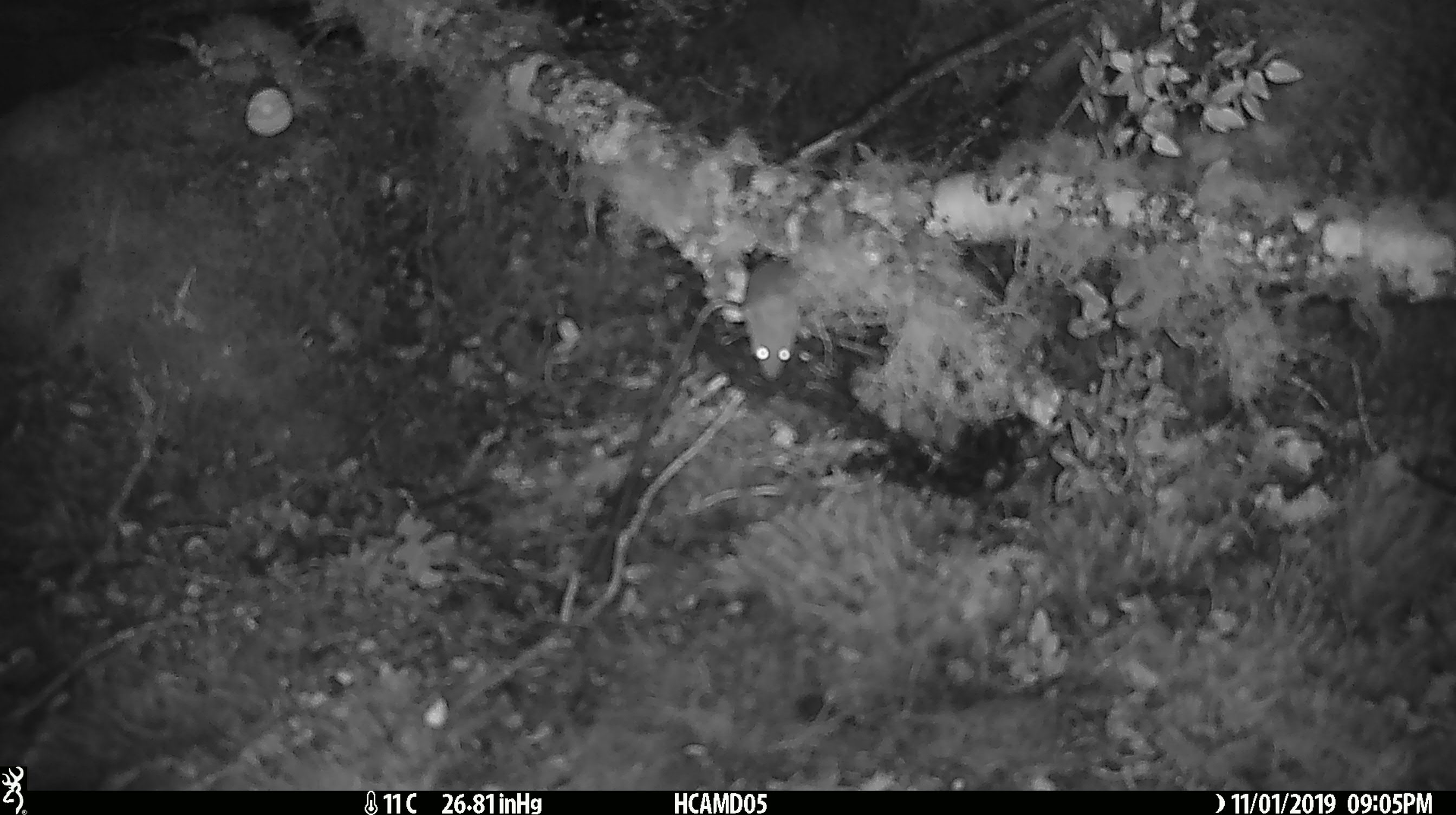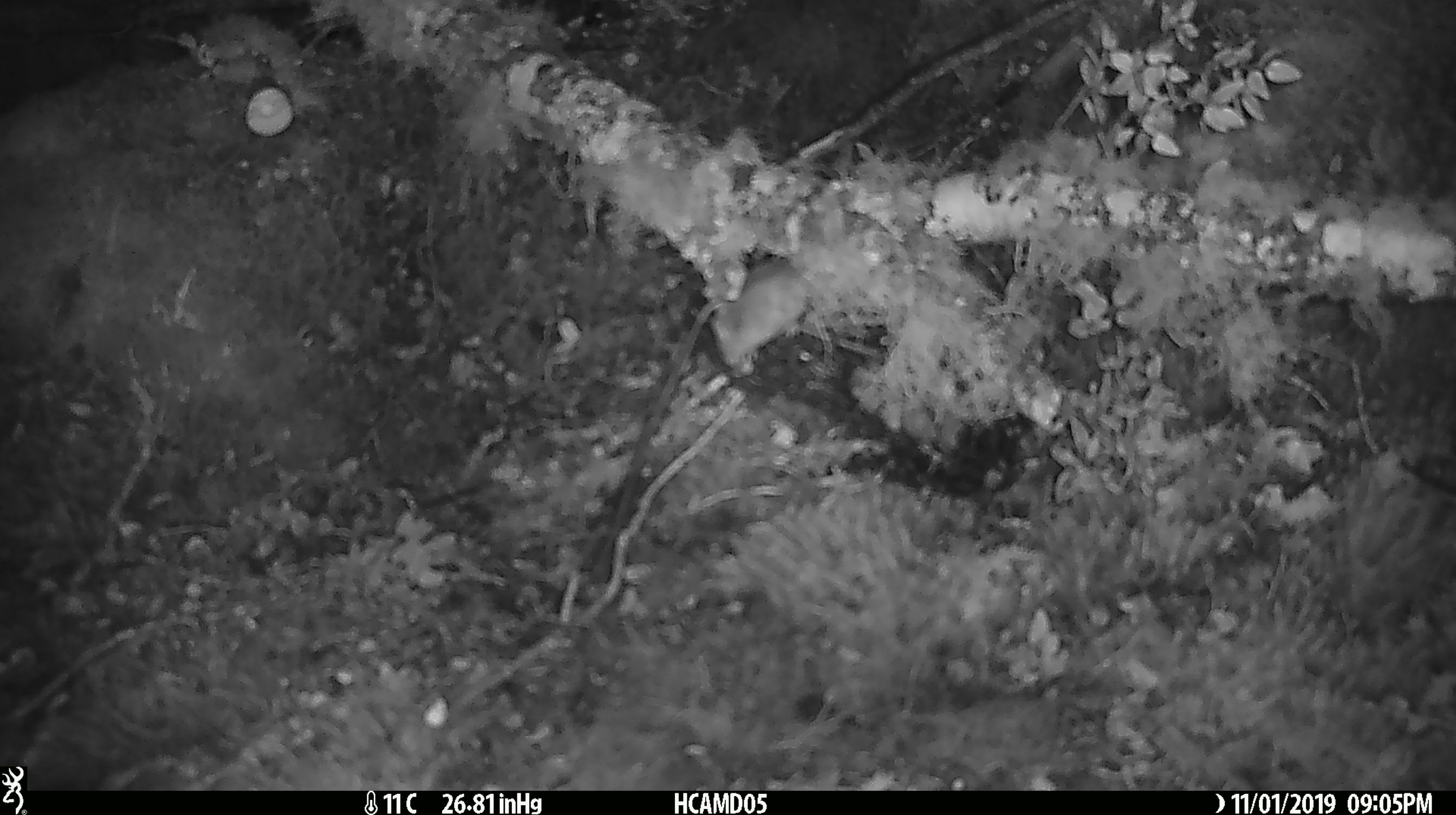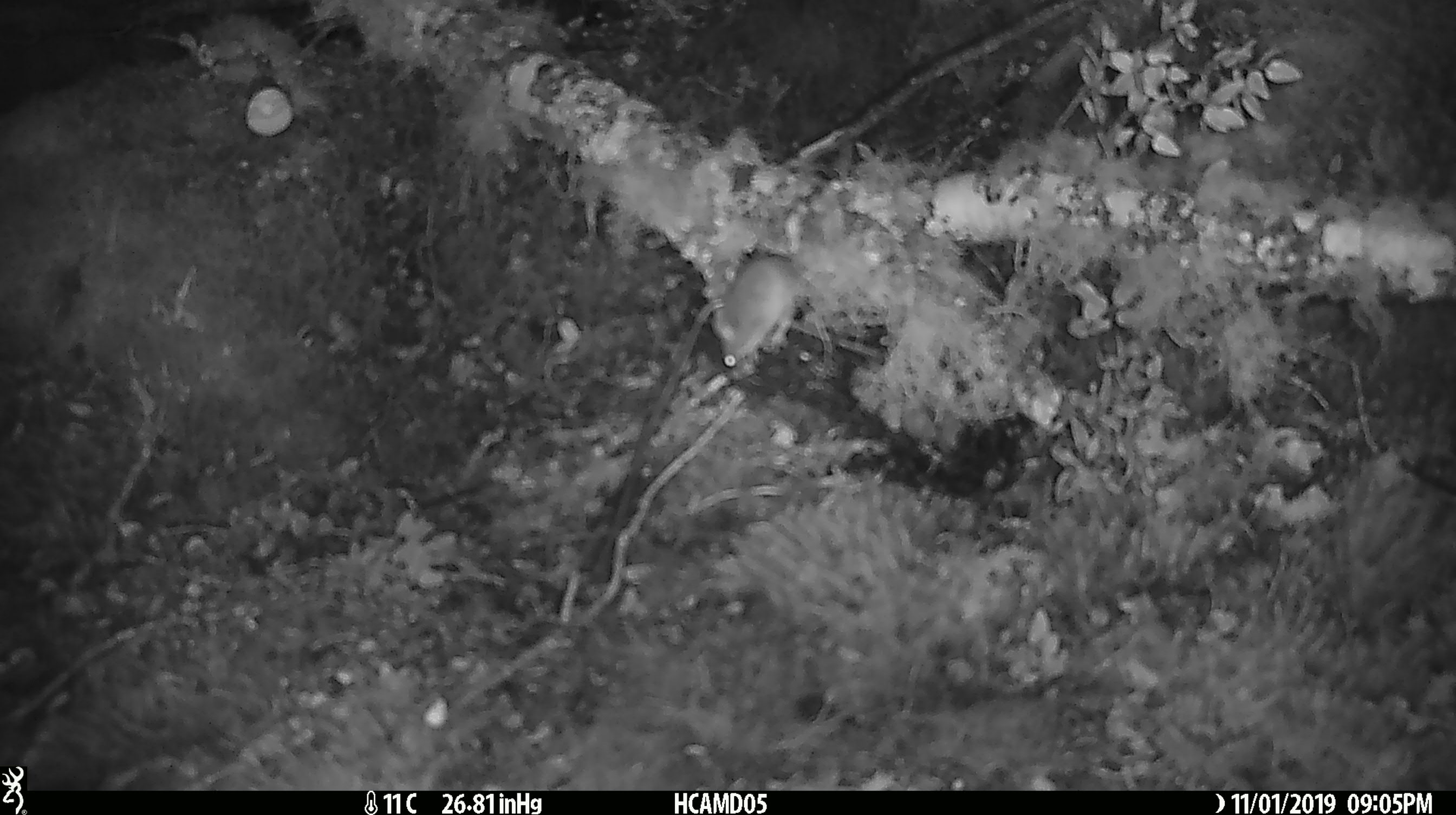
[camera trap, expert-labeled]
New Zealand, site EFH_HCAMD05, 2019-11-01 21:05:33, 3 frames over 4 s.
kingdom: Animalia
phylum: Chordata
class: Mammalia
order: Rodentia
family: Muridae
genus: Mus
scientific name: Mus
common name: mouse